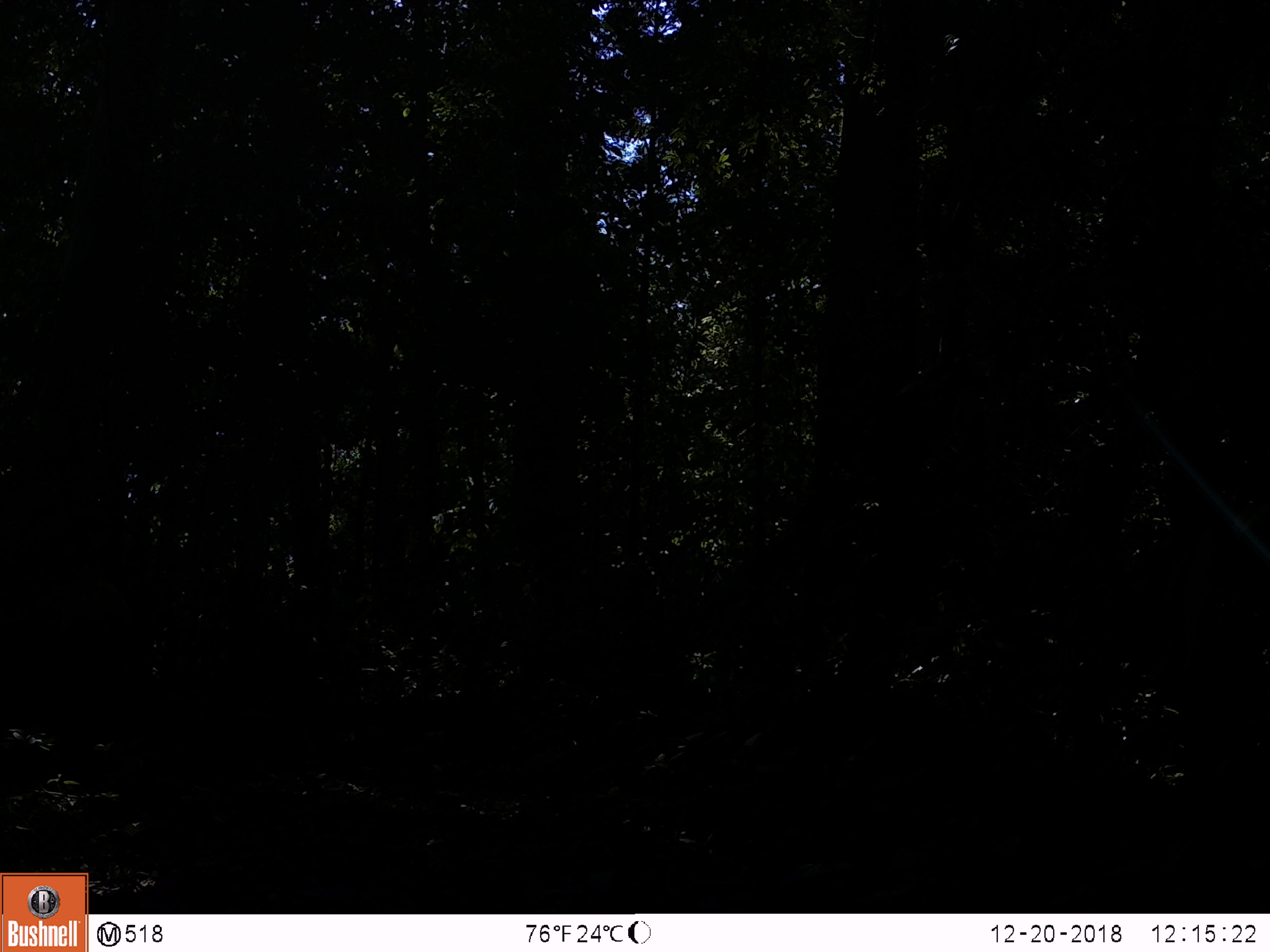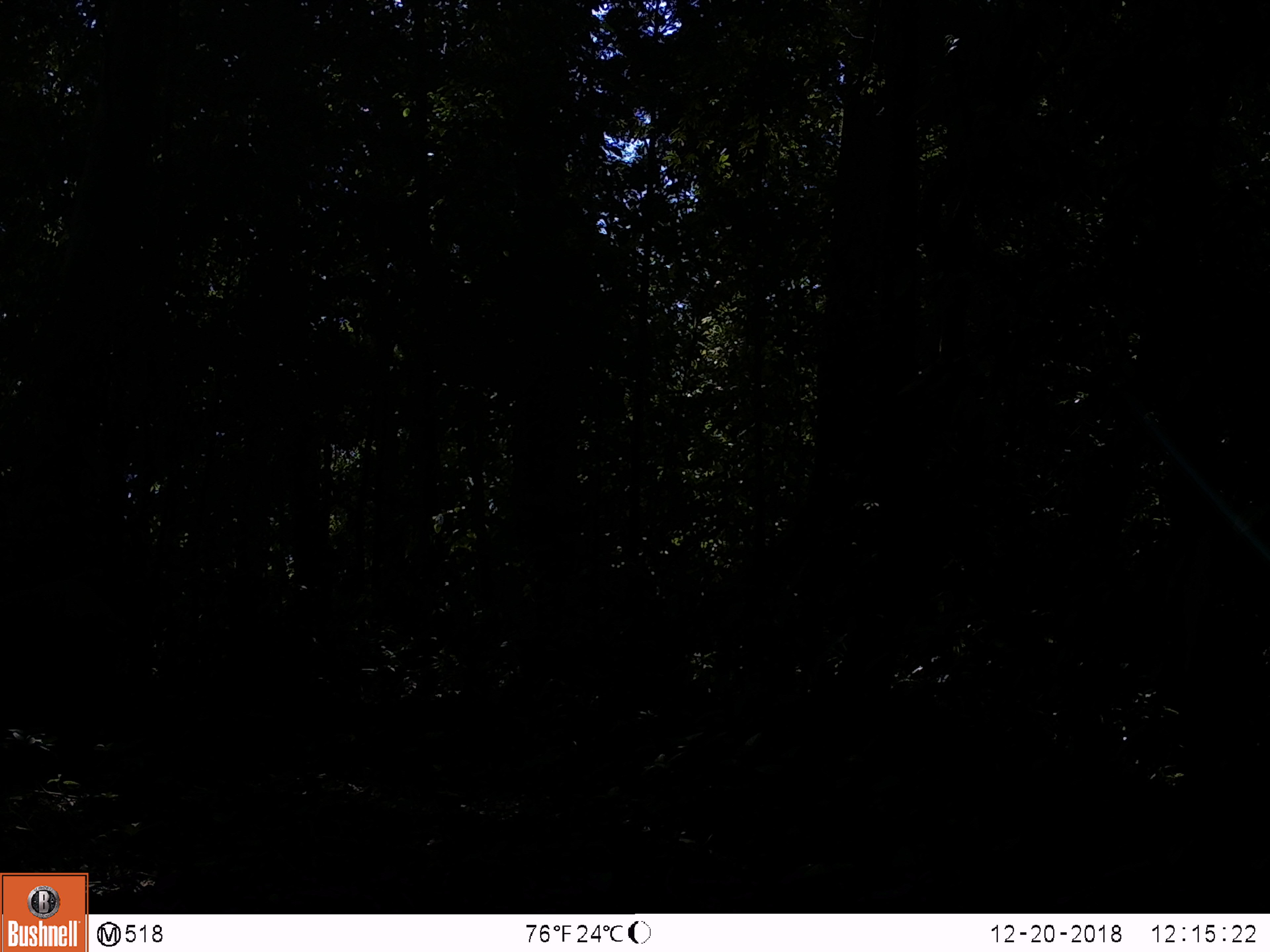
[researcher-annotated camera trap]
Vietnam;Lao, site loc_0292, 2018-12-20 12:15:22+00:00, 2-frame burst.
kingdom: Animalia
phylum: Chordata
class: Mammalia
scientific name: Mammalia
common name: mammal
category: unidentified mammal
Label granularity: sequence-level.